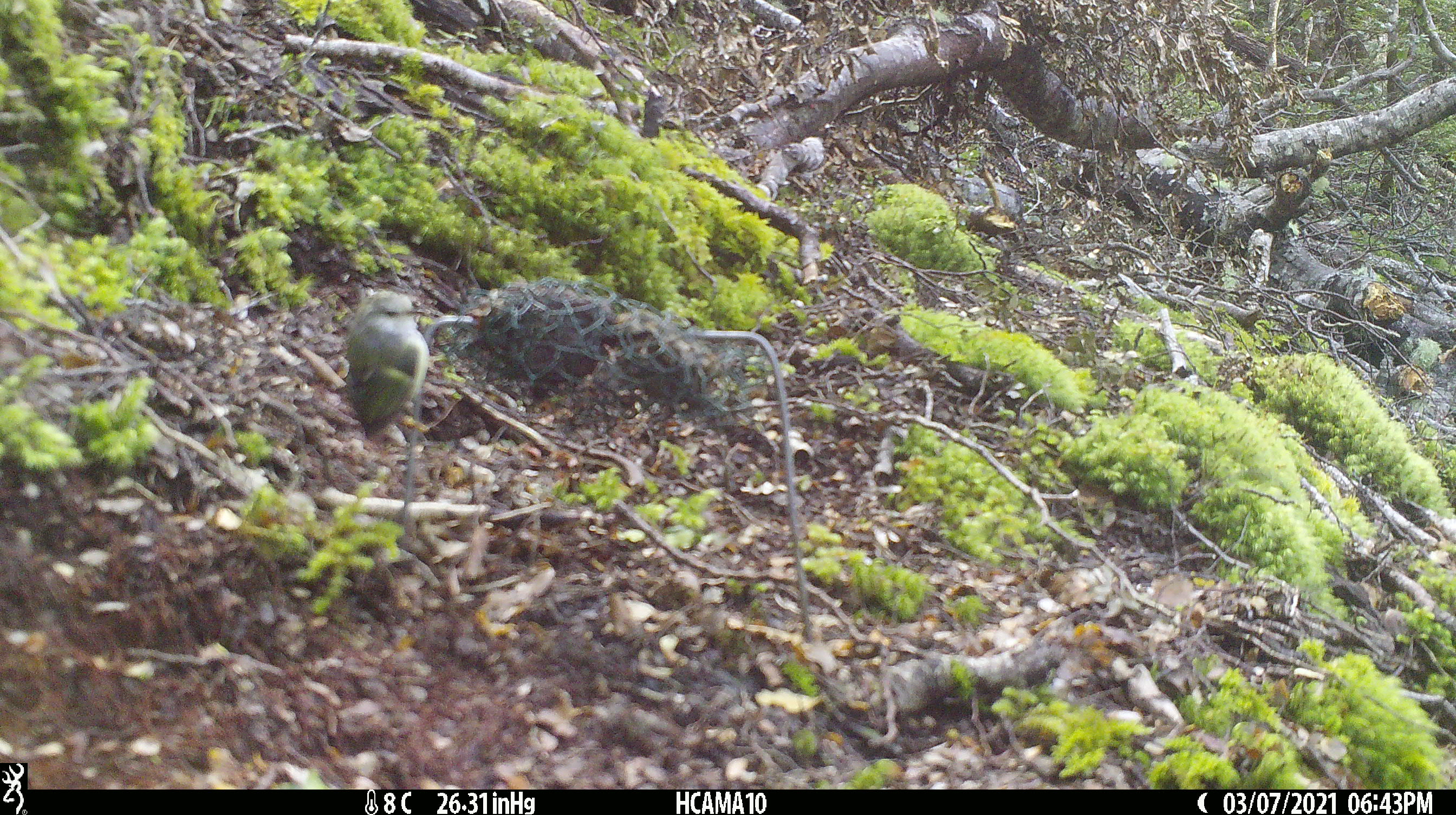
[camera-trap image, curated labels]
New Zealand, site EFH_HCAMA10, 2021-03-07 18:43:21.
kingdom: Animalia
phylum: Chordata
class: Aves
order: Passeriformes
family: Acanthisittidae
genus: Acanthisitta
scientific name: Acanthisitta chloris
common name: rifleman